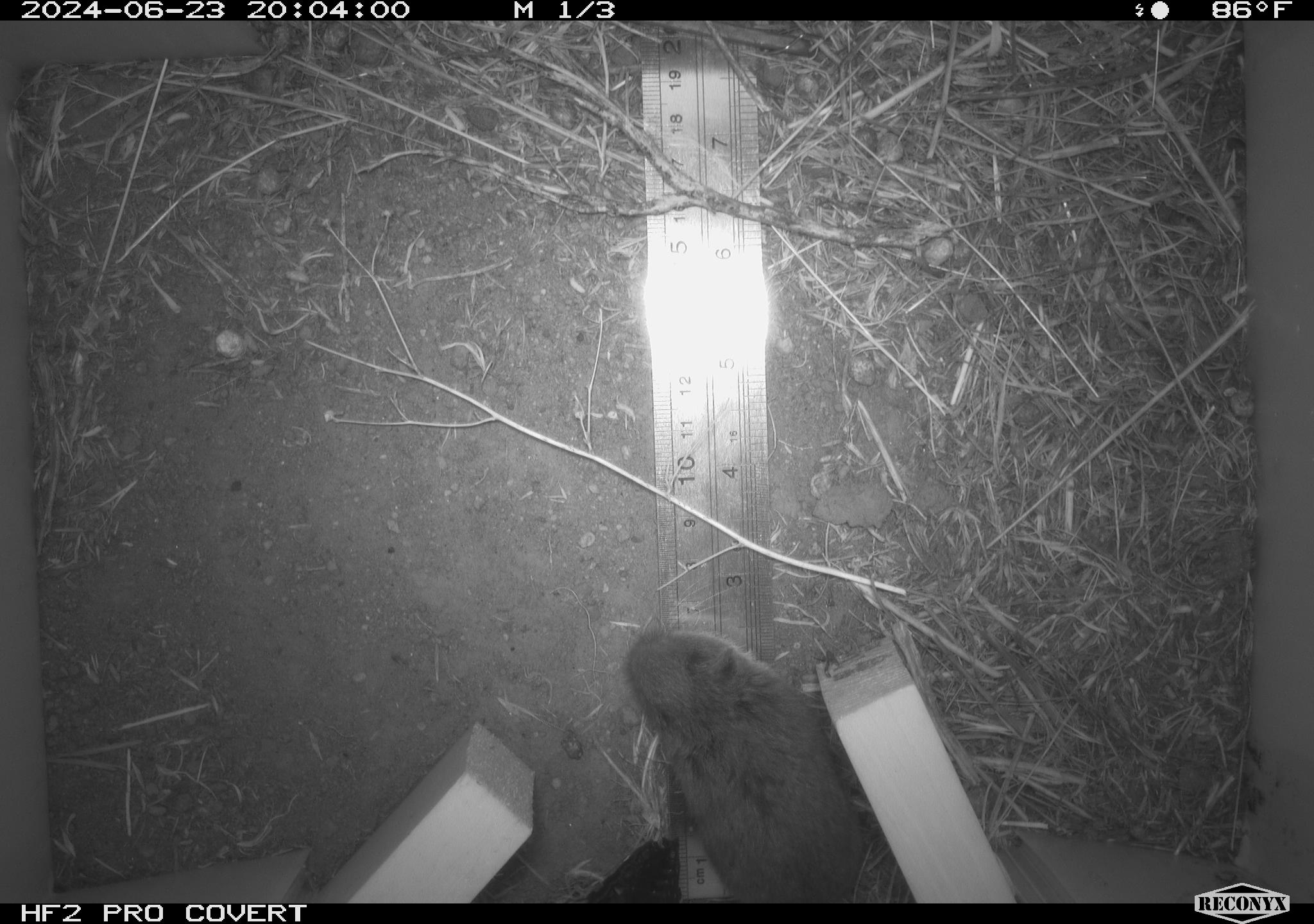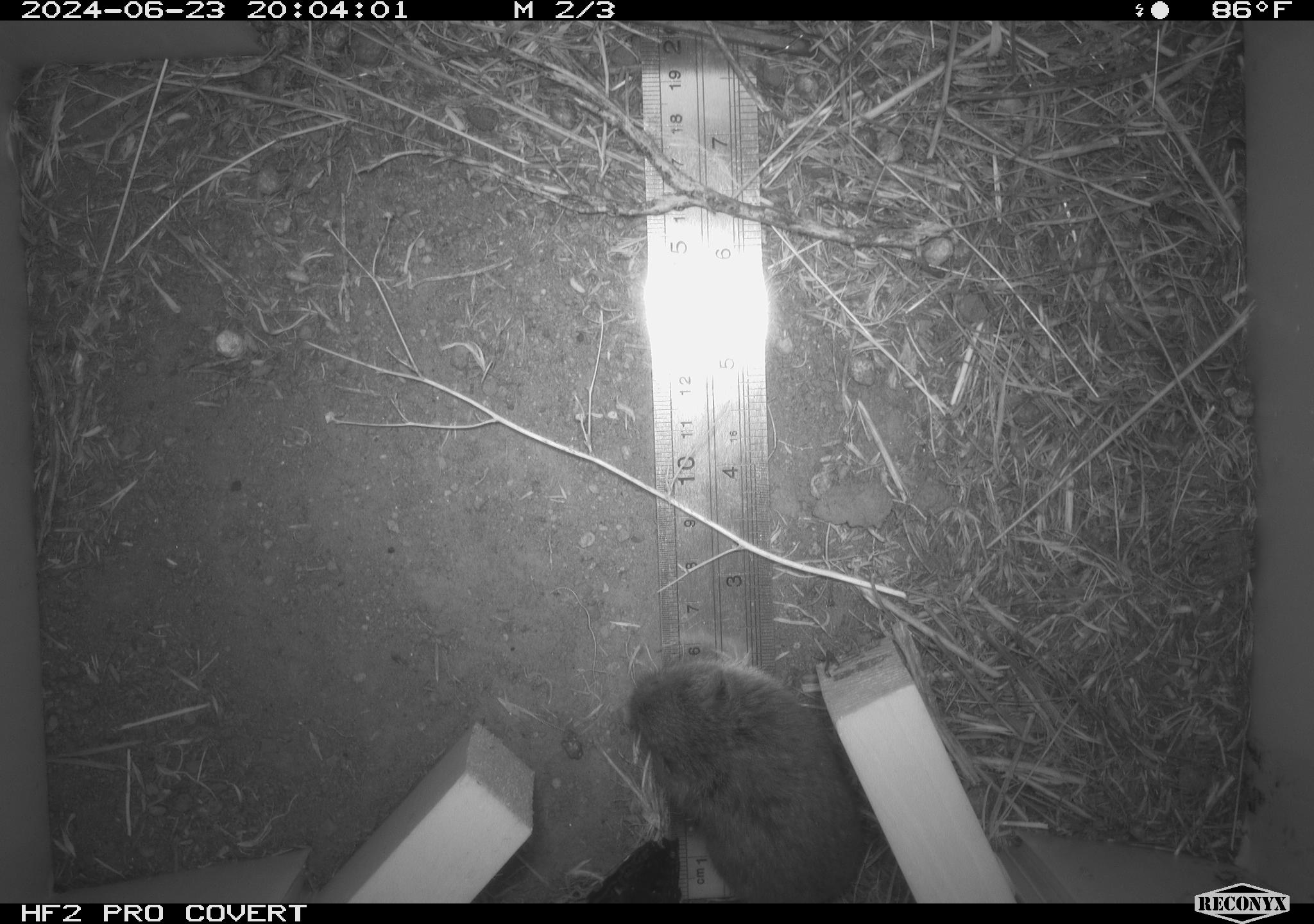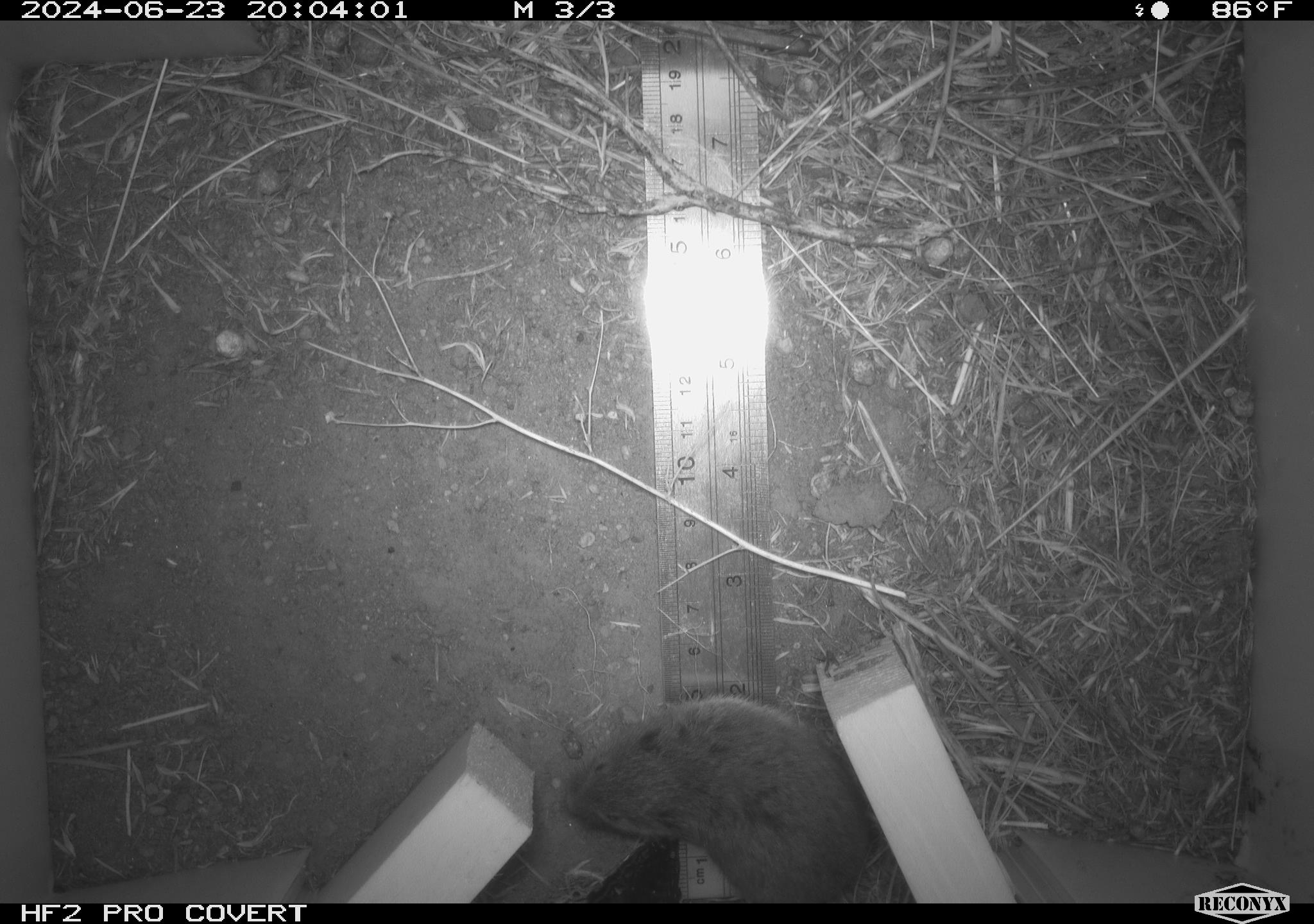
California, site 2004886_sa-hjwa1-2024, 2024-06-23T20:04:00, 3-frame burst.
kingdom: Animalia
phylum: Chordata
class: Mammalia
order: Rodentia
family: Cricetidae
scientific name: Cricetidae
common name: hamsters, voles, lemmings, and allies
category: cricetidae family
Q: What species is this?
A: Cricetidae family (hamsters, voles, lemmings, and allies) (Cricetidae).